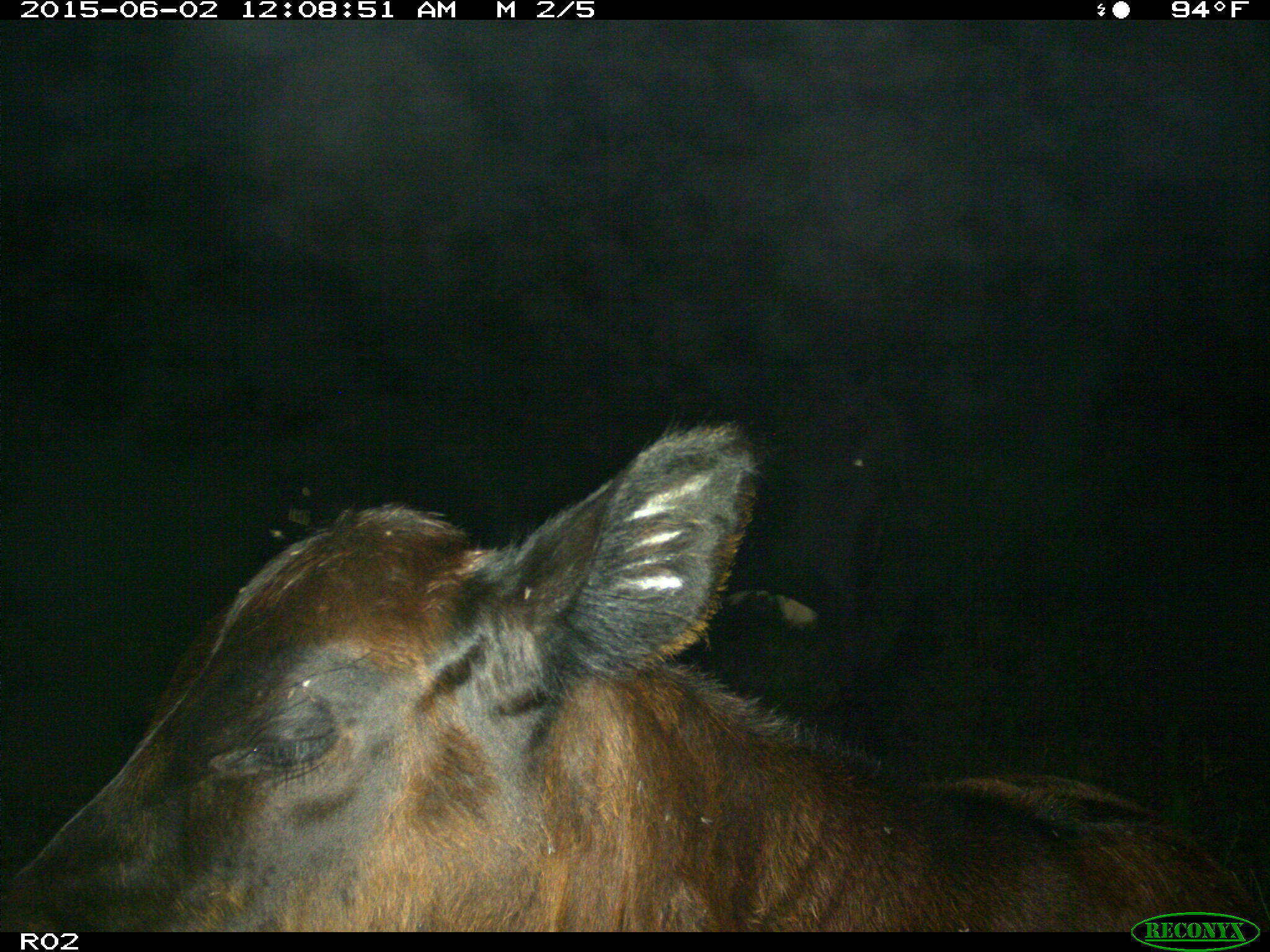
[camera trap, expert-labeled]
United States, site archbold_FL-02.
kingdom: Animalia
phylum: Chordata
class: Mammalia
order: Artiodactyla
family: Bovidae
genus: Bos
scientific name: Bos taurus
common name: domestic cow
Bos taurus (domestic cow).